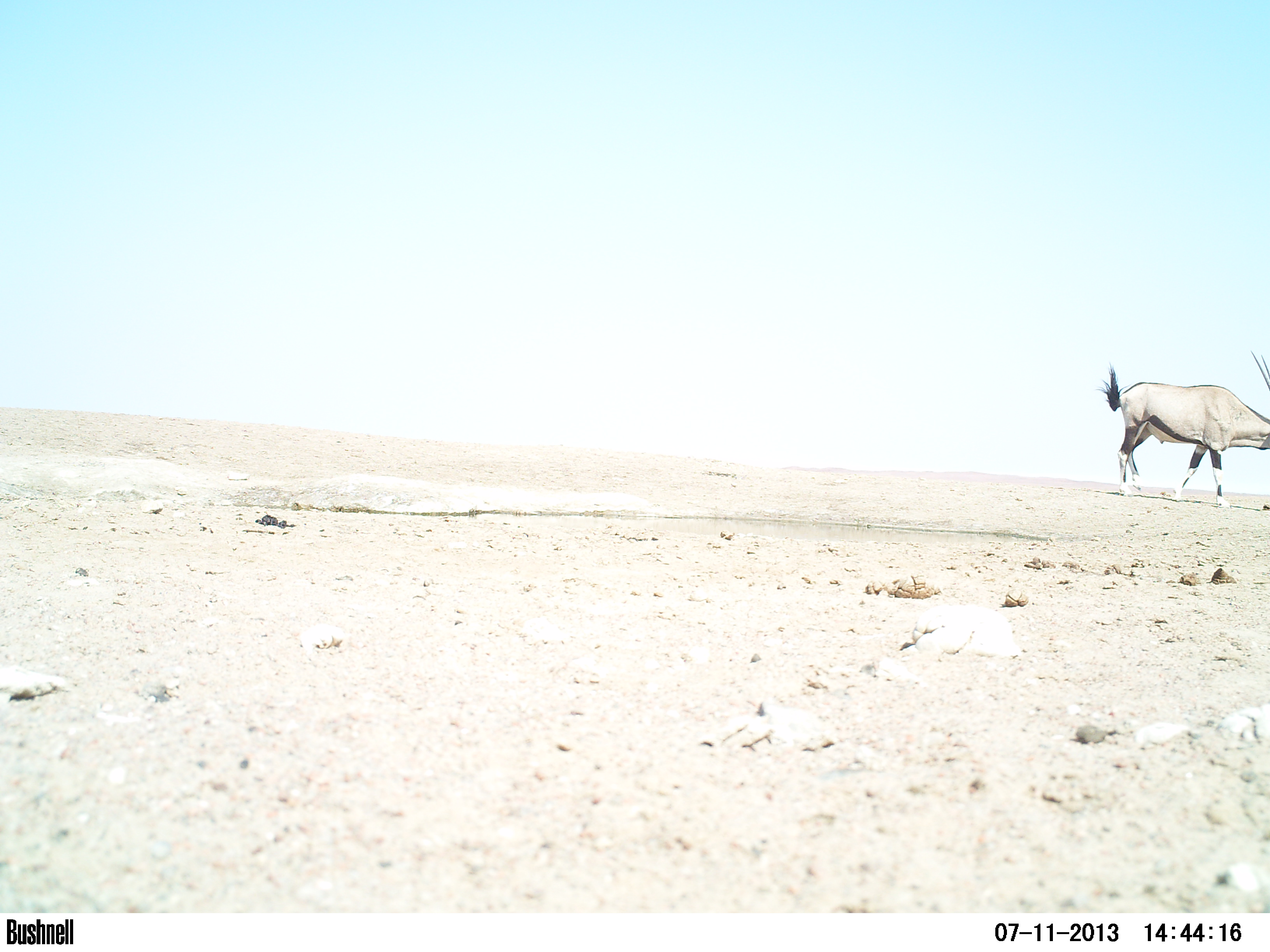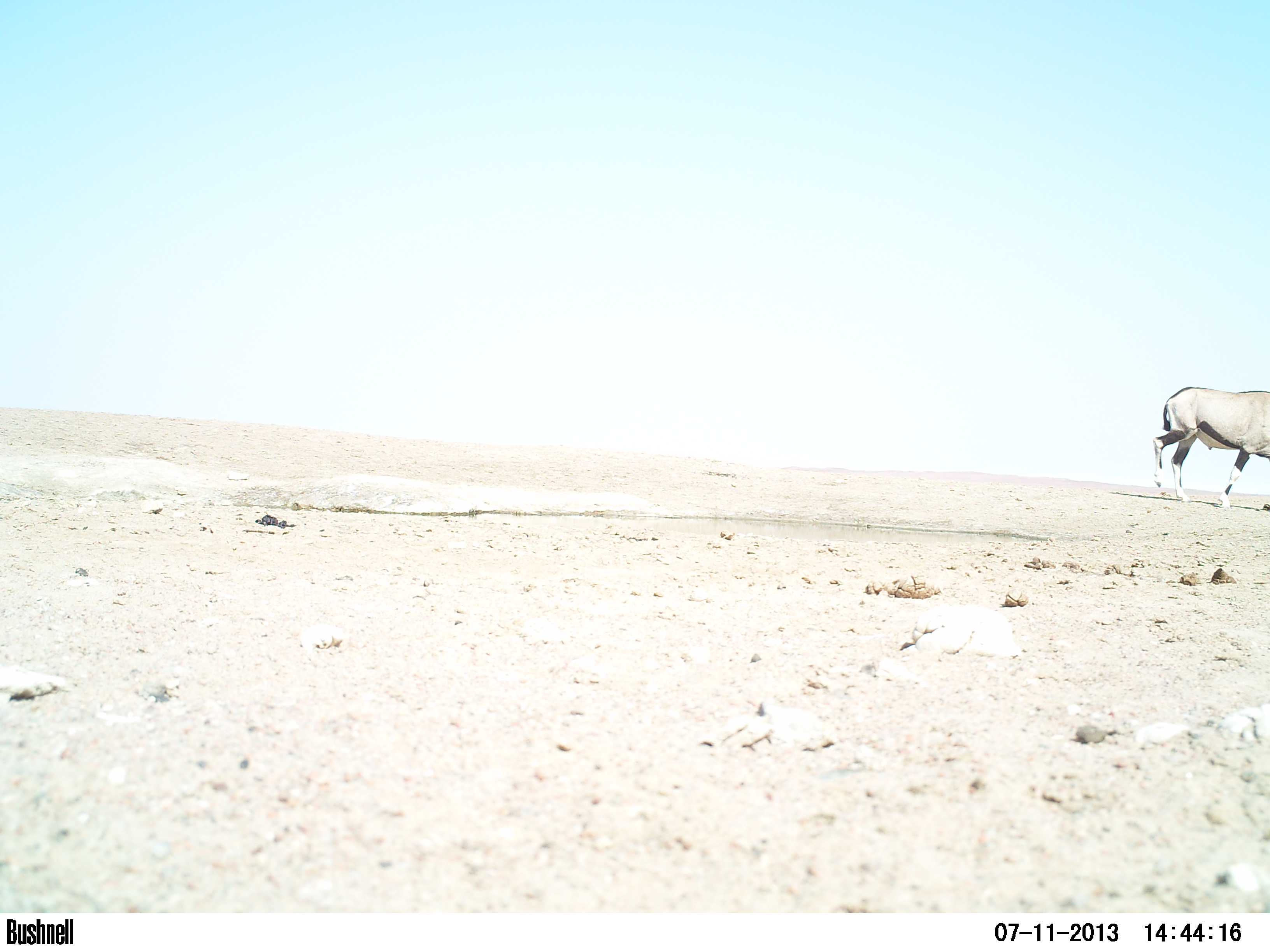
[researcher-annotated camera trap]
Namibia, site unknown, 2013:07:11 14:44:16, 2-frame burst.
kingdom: Animalia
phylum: Chordata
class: Mammalia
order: Artiodactyla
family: Bovidae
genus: Oryx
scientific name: Oryx gazella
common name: gemsbok